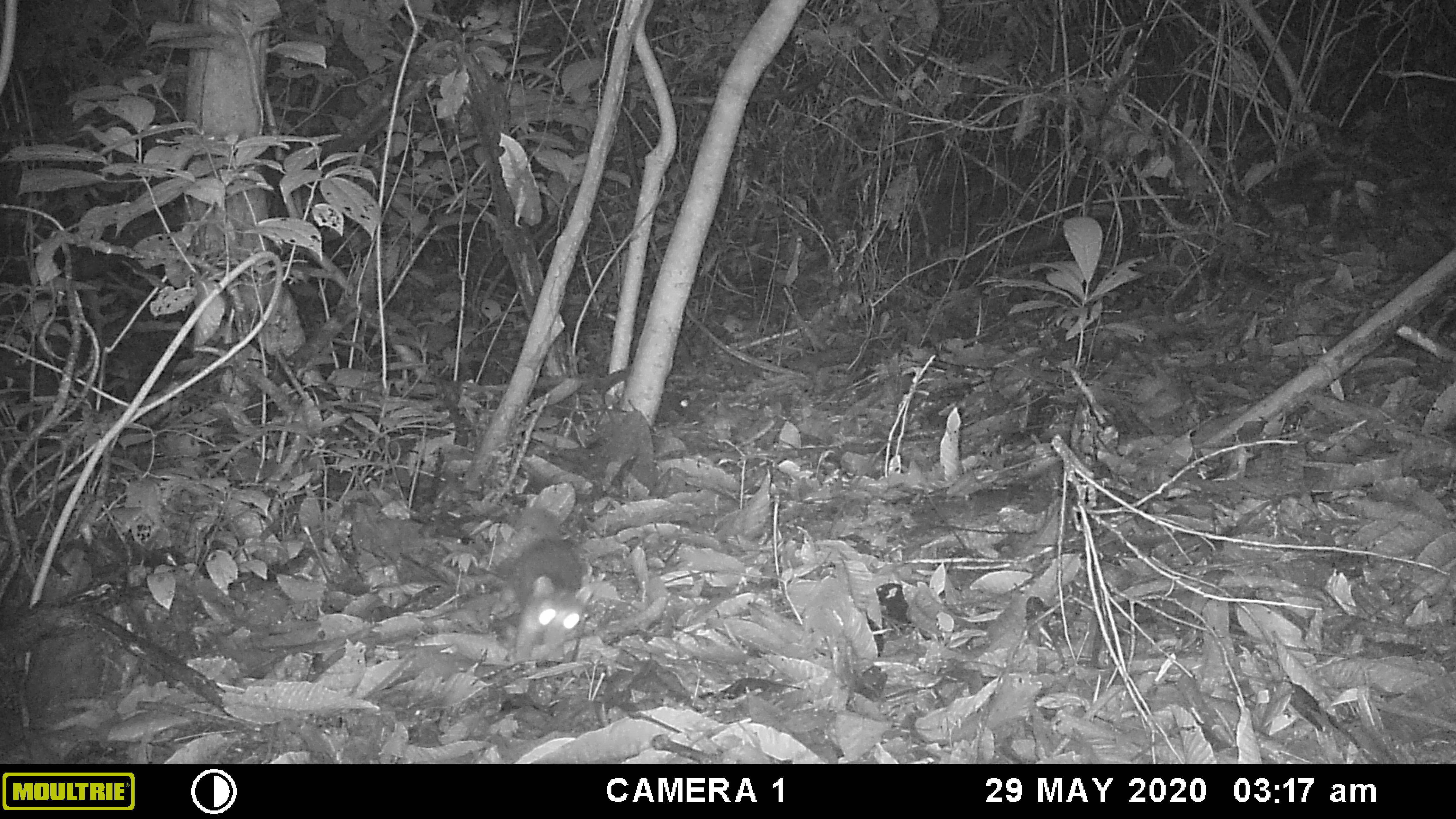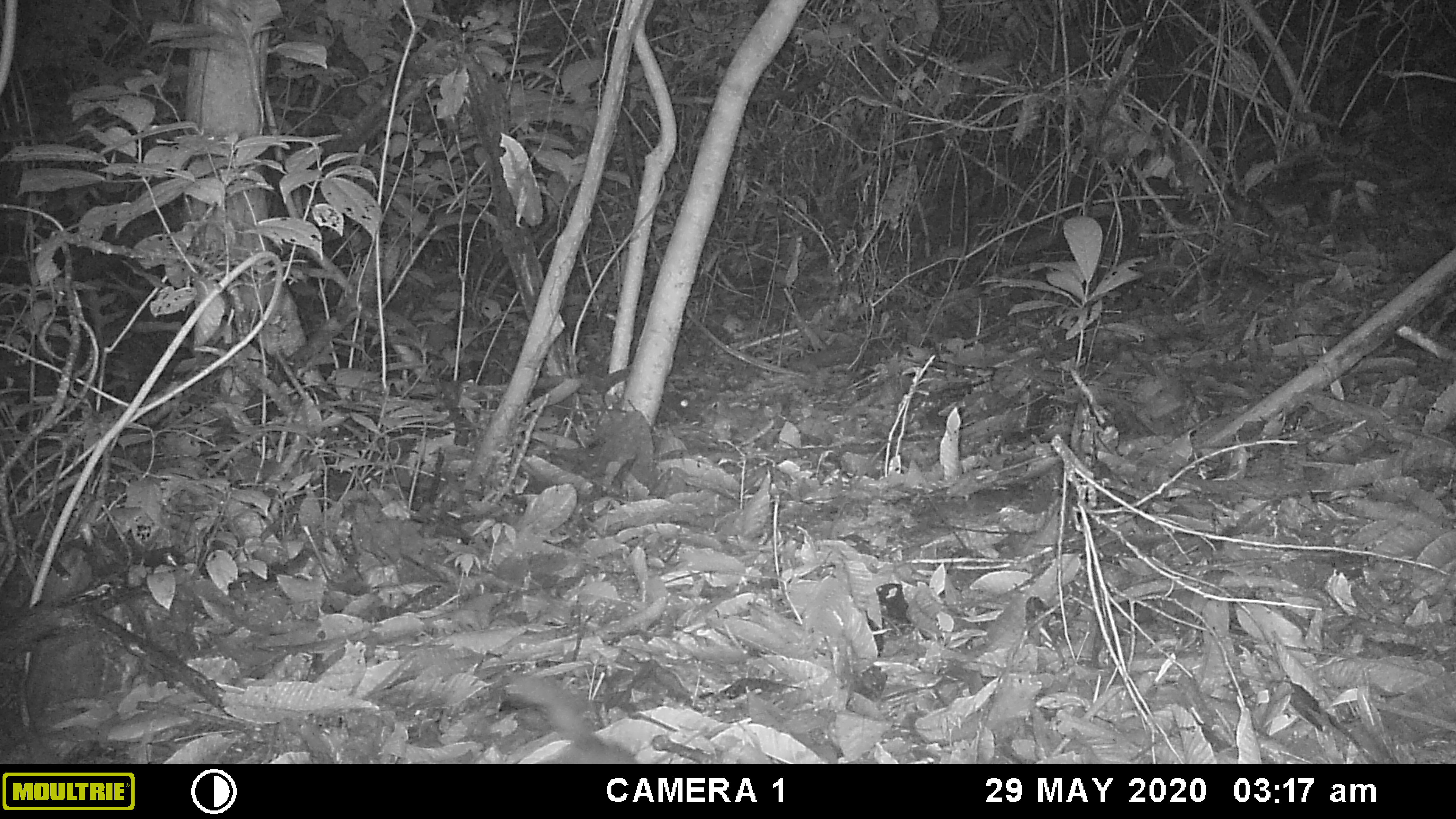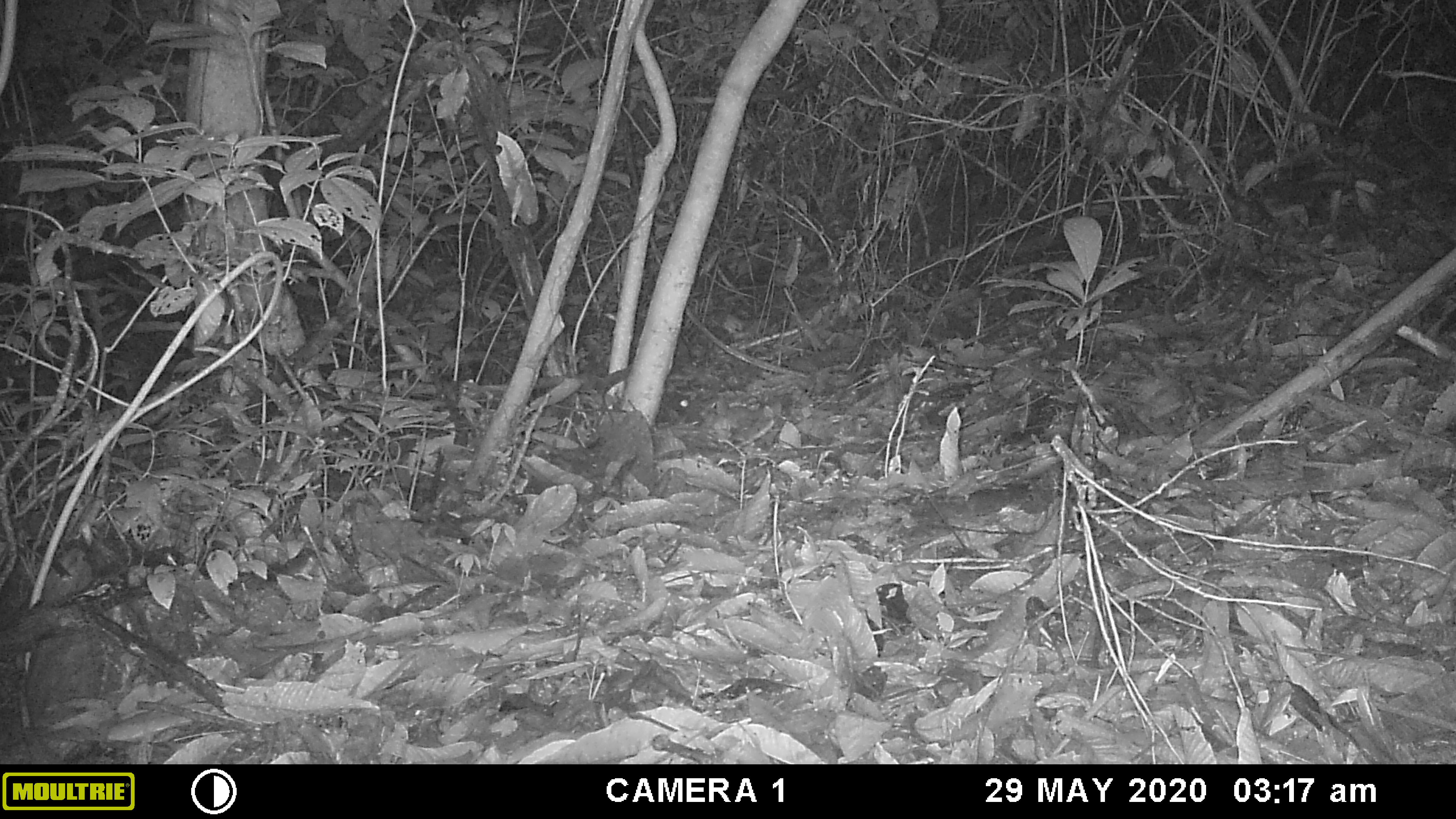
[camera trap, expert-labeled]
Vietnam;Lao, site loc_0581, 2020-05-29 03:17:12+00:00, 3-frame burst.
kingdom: Animalia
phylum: Chordata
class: Mammalia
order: Carnivora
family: Mustelidae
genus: Melogale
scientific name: Melogale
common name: ferret badger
Ferret badger (Melogale). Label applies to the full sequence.